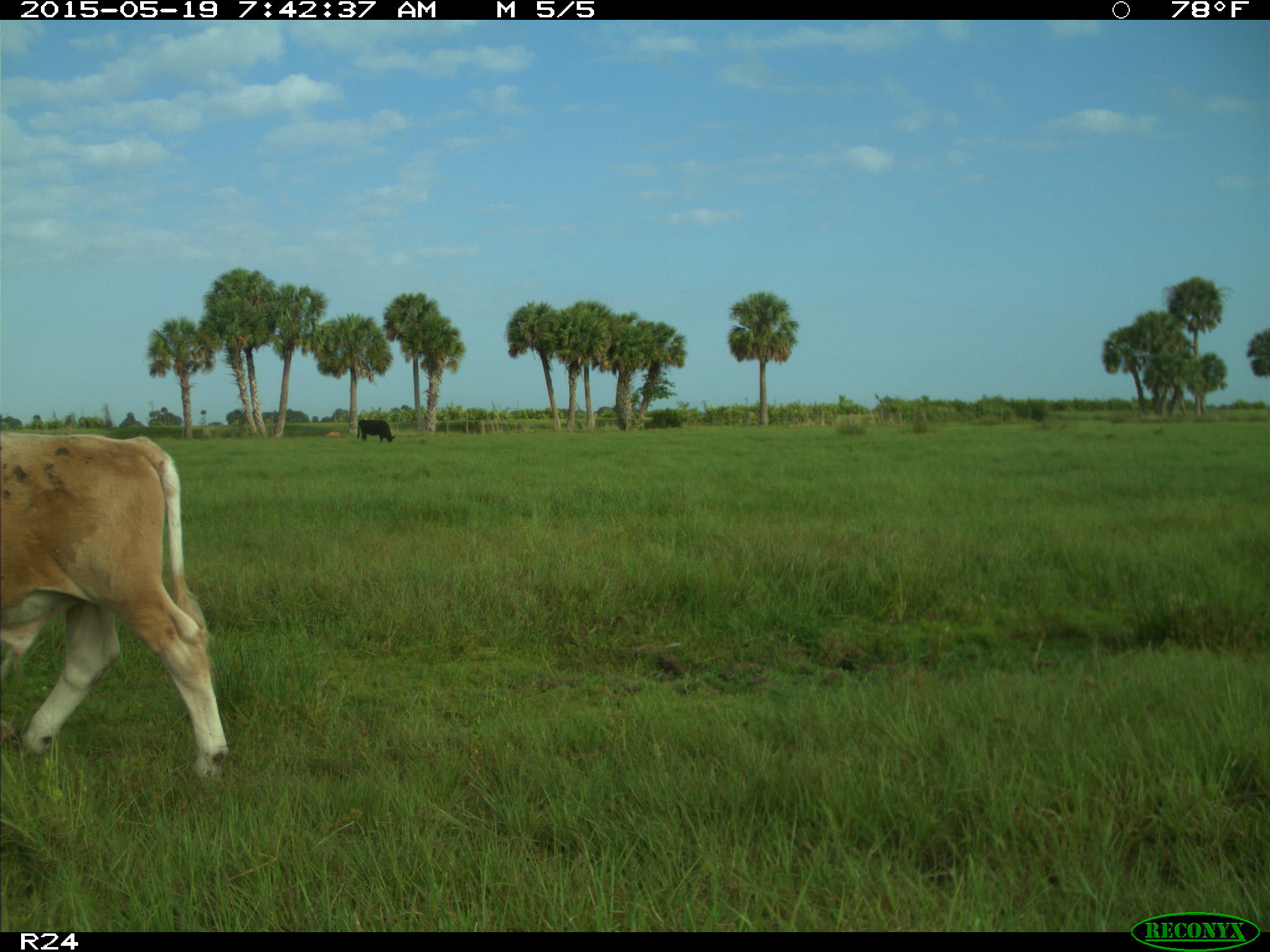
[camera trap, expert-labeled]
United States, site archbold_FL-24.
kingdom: Animalia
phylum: Chordata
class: Mammalia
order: Artiodactyla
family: Bovidae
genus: Bos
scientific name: Bos taurus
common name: domestic cow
Bos taurus (domestic cow).